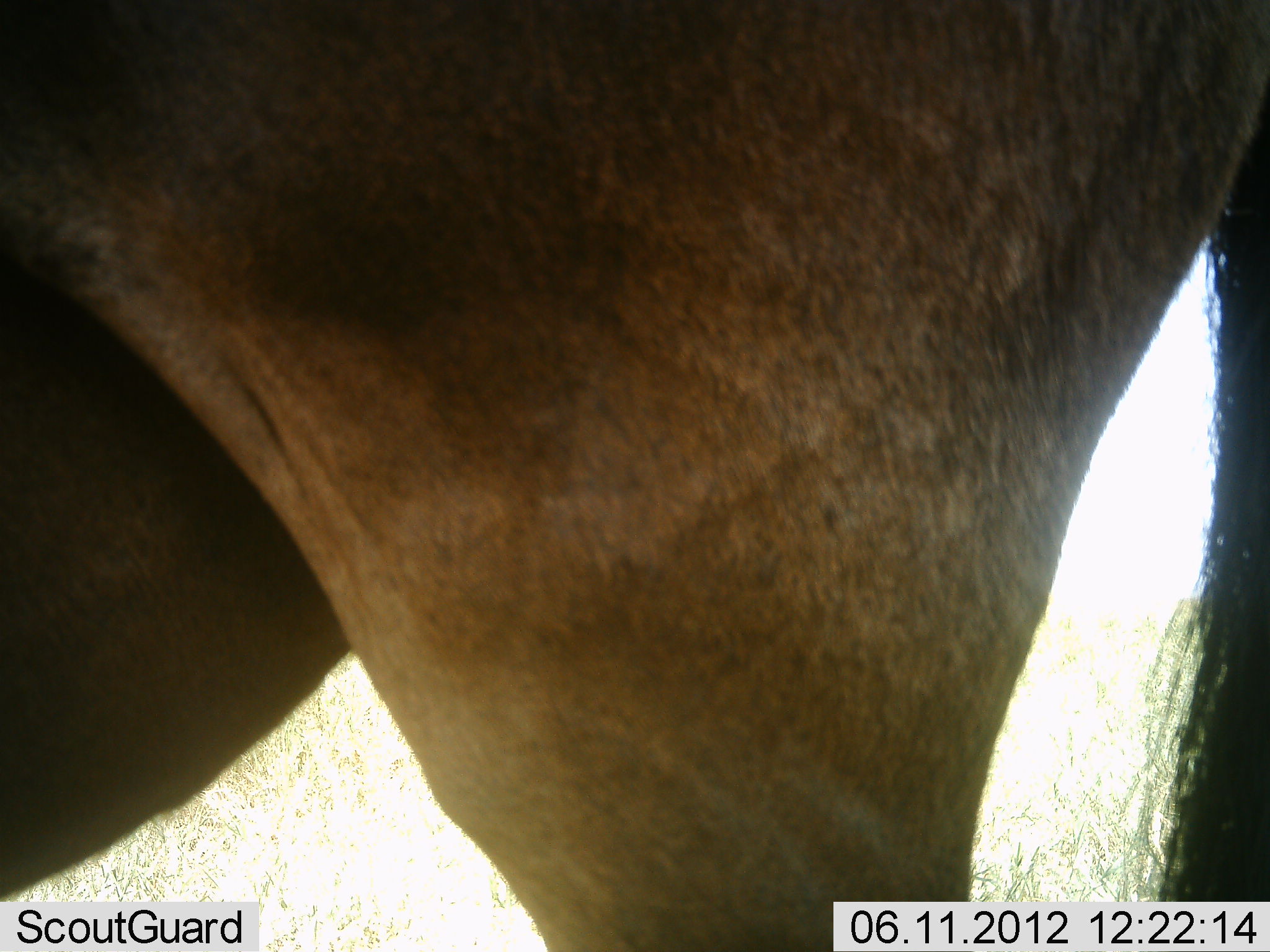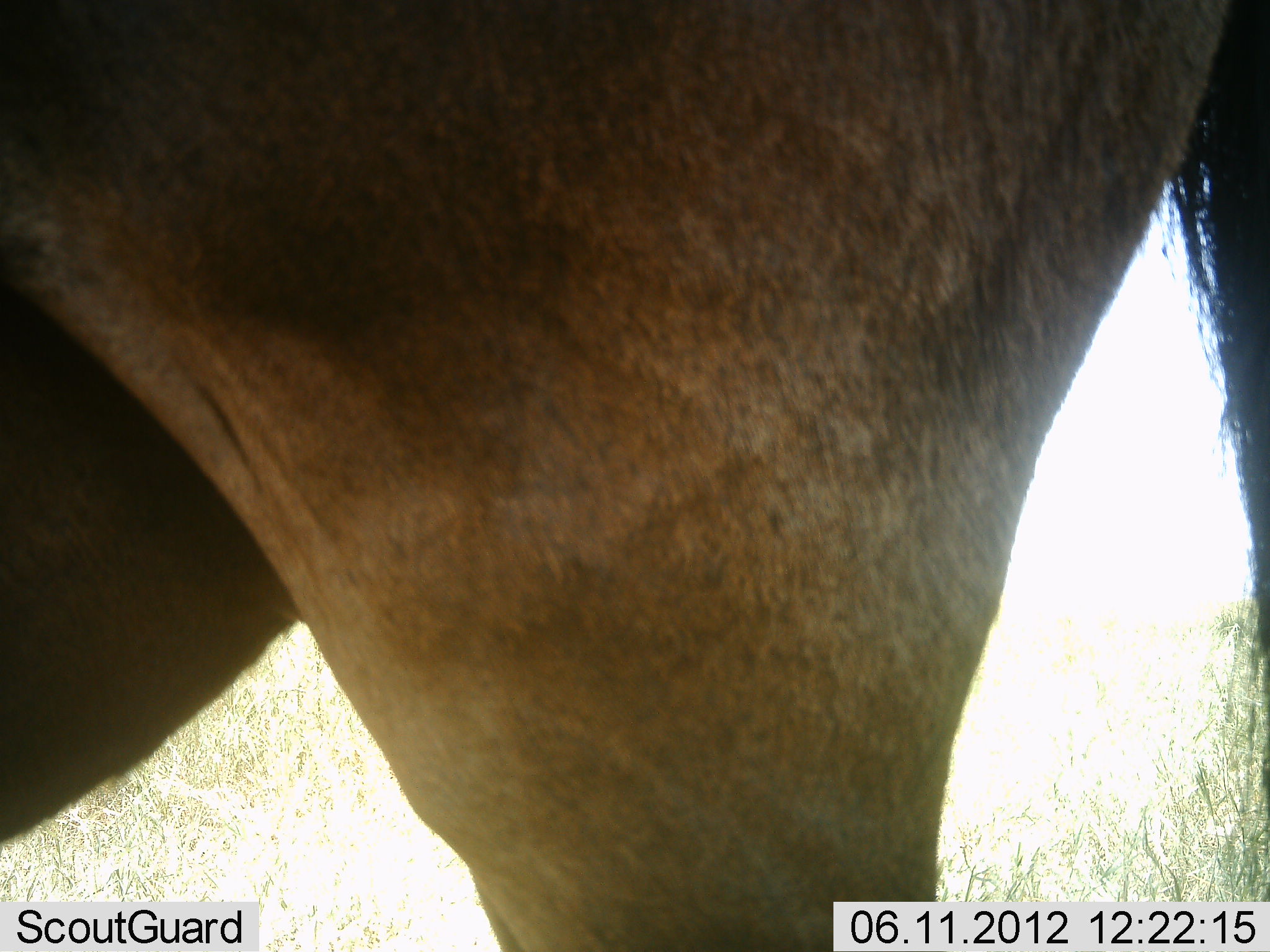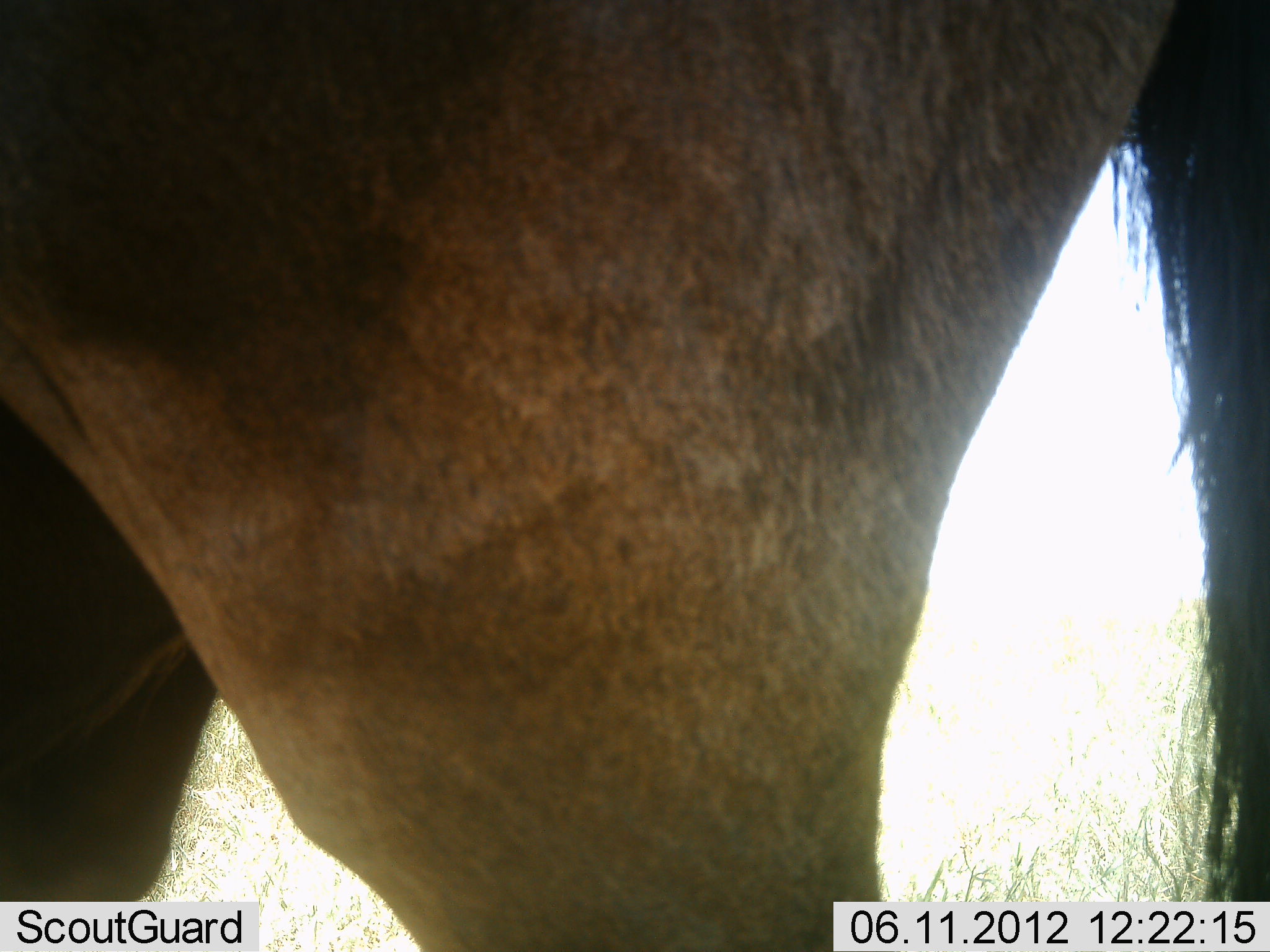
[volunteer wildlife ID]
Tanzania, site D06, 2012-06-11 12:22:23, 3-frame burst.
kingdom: Animalia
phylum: Chordata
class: Mammalia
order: Artiodactyla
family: Bovidae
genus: Connochaetes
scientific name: Connochaetes taurinus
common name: blue wildebeest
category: wildebeest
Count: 1.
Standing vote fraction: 100%.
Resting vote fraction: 0%.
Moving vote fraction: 10%.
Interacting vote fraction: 0%.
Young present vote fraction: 0%.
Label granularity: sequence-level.